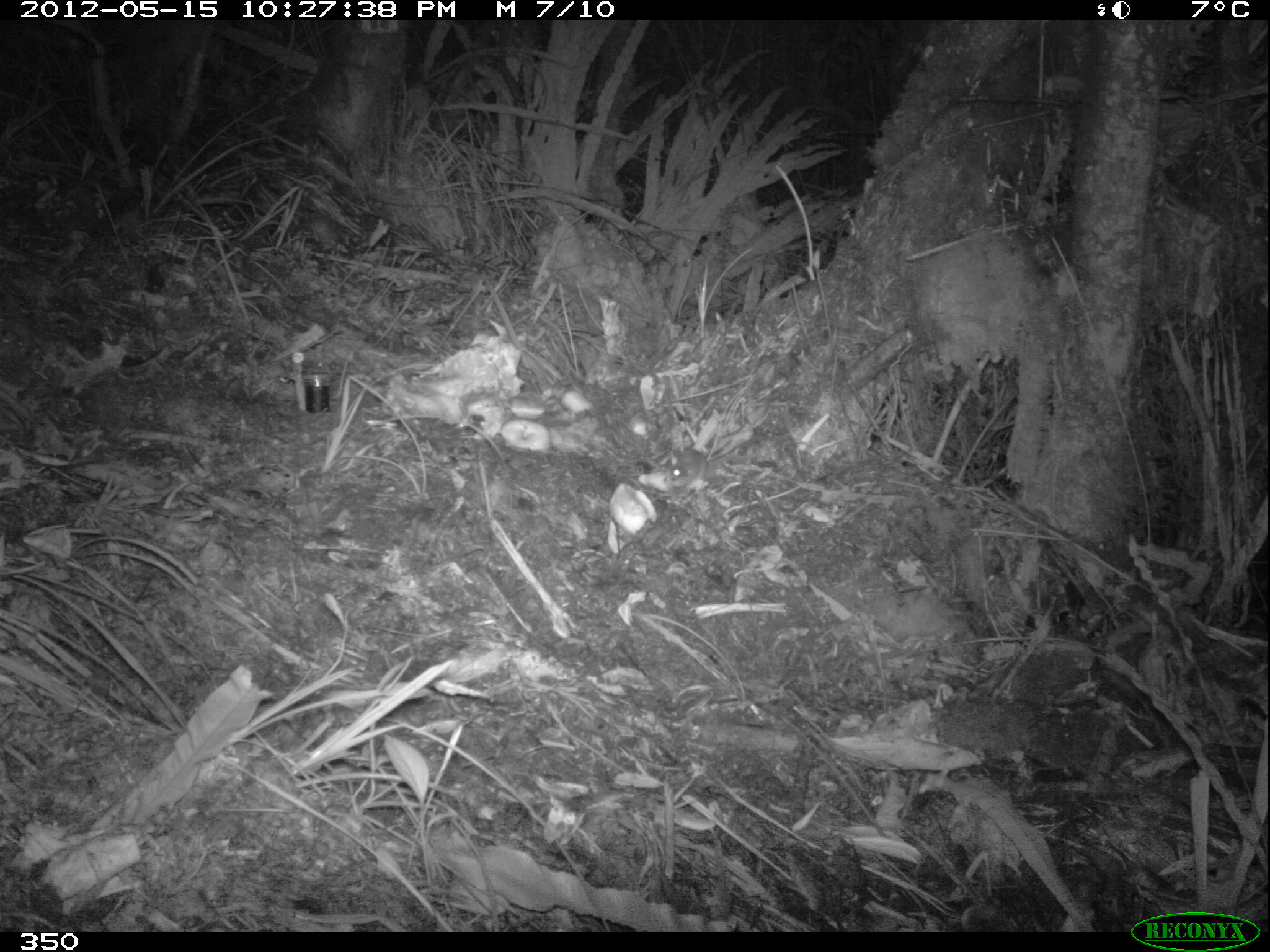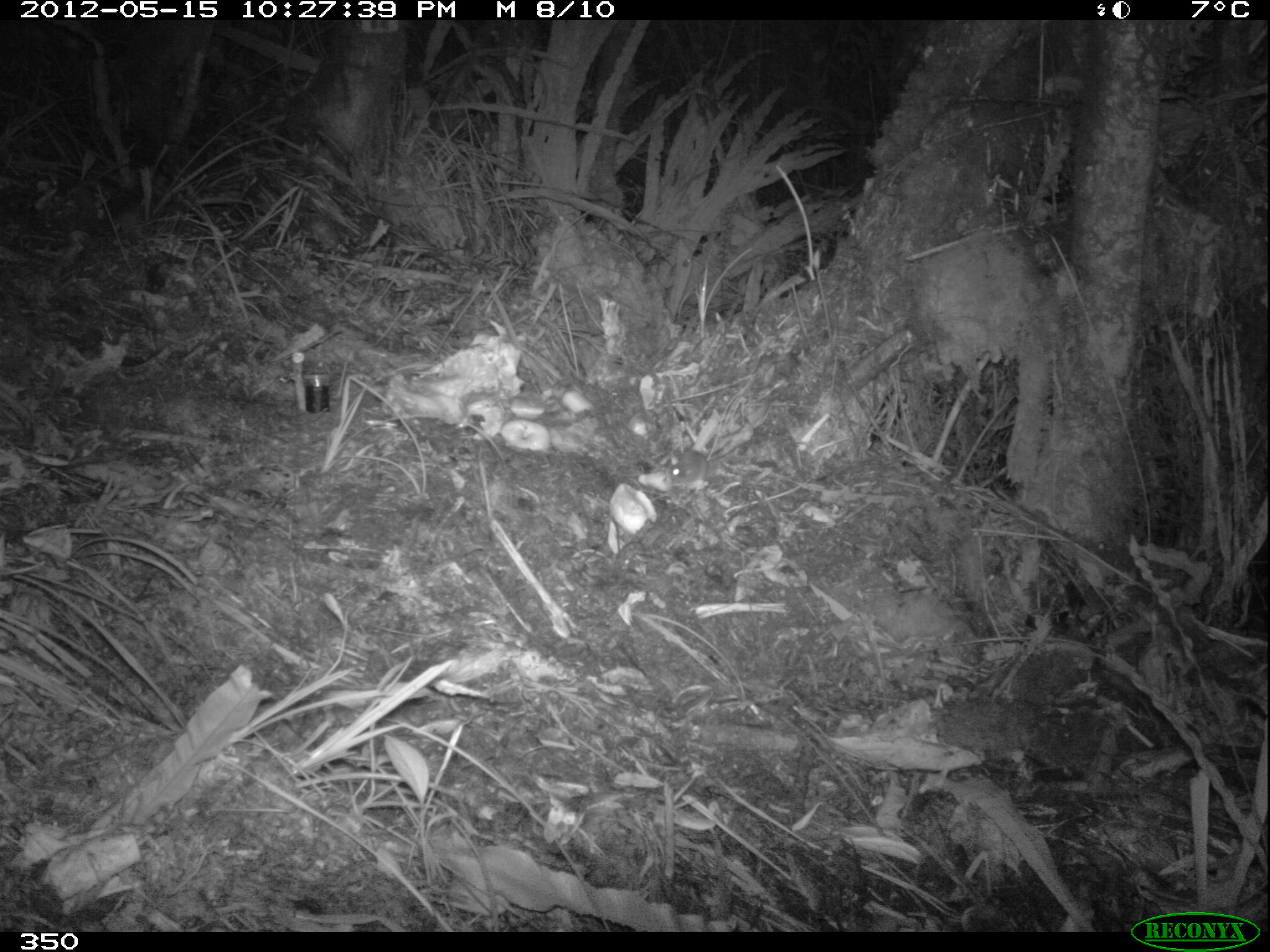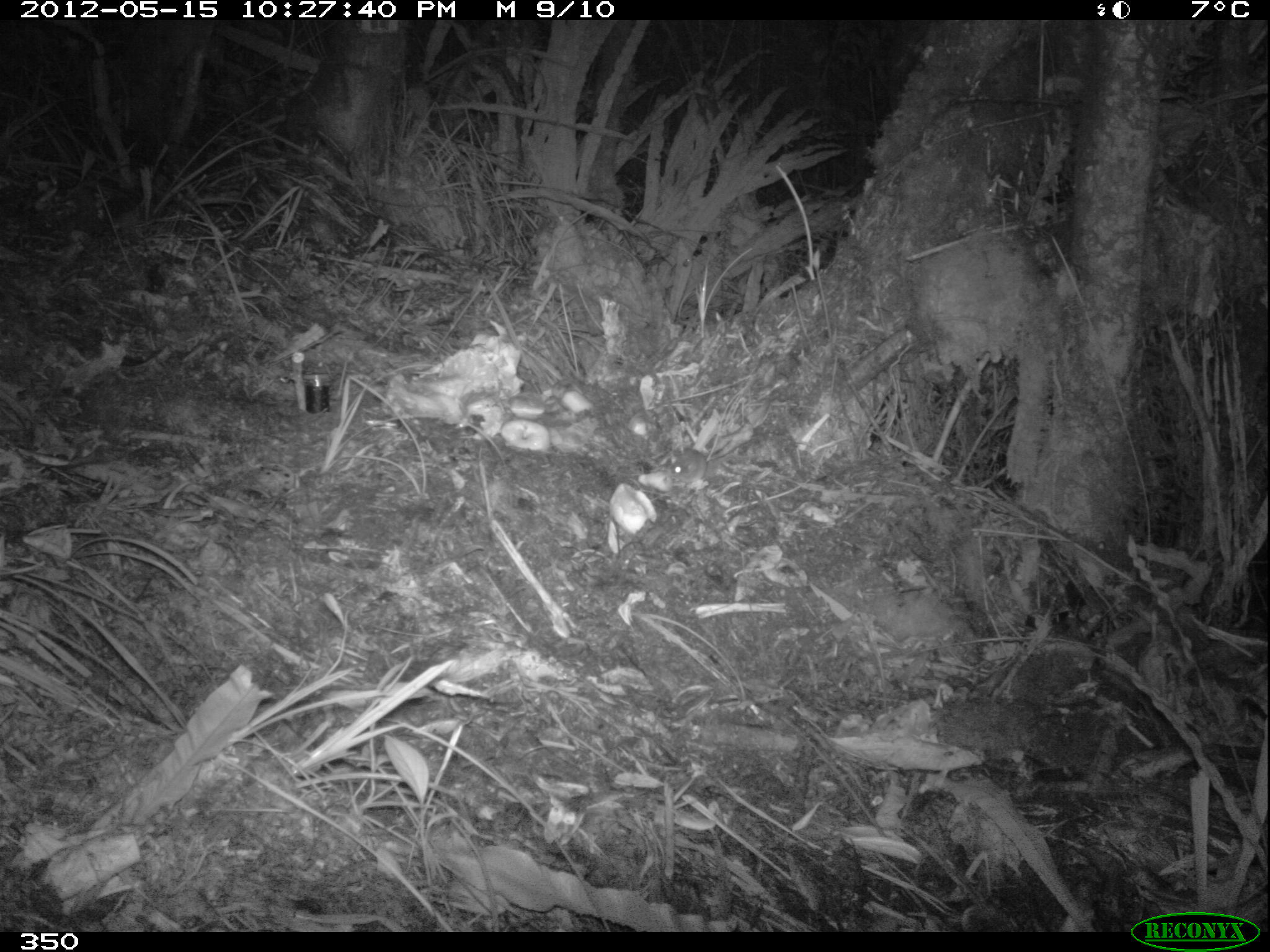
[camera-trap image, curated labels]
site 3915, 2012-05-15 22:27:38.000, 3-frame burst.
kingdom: Animalia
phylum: Chordata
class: Mammalia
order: Rodentia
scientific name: Rodentia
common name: rodents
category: unknown rodent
Unknown rodent (rodents) (Rodentia).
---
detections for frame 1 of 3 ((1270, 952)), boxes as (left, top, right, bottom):
unknown rodent: (670, 442, 742, 481)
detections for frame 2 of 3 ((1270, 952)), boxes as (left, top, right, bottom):
unknown rodent: (668, 443, 738, 482)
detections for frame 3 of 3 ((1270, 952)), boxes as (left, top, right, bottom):
unknown rodent: (668, 446, 737, 485)